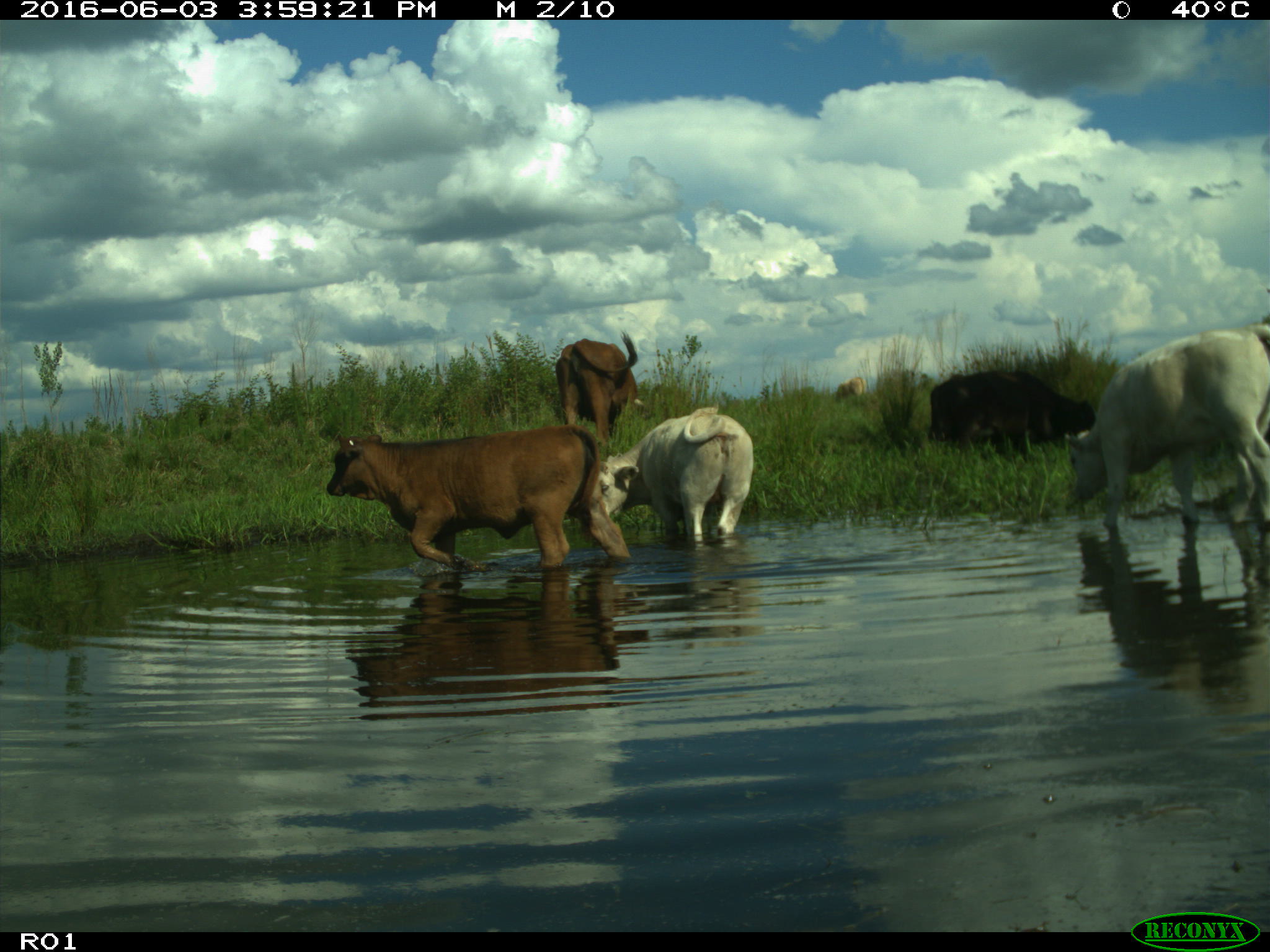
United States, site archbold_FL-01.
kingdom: Animalia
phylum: Chordata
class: Mammalia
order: Artiodactyla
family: Bovidae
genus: Bos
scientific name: Bos taurus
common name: domestic cow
Bos taurus (domestic cow).